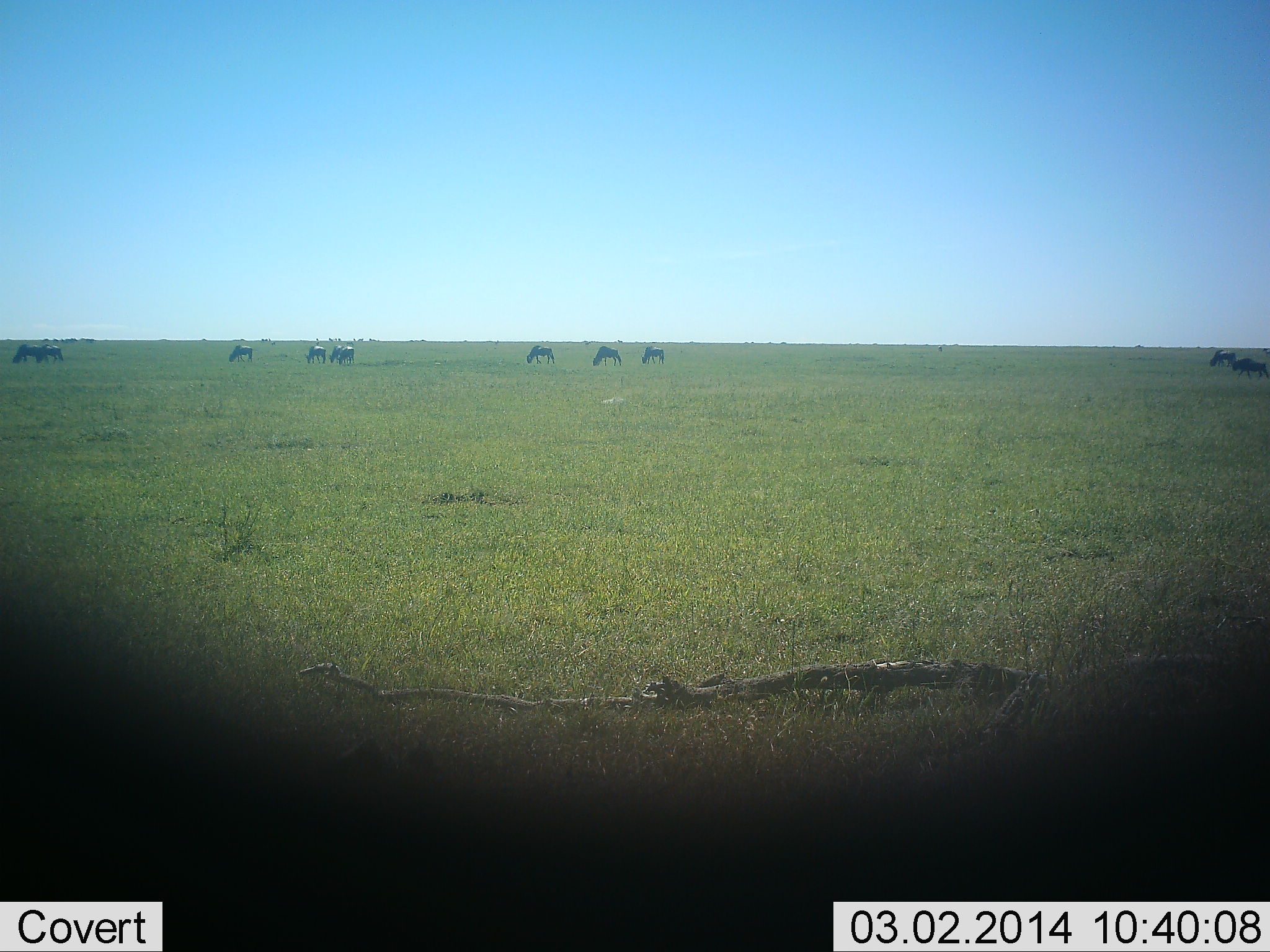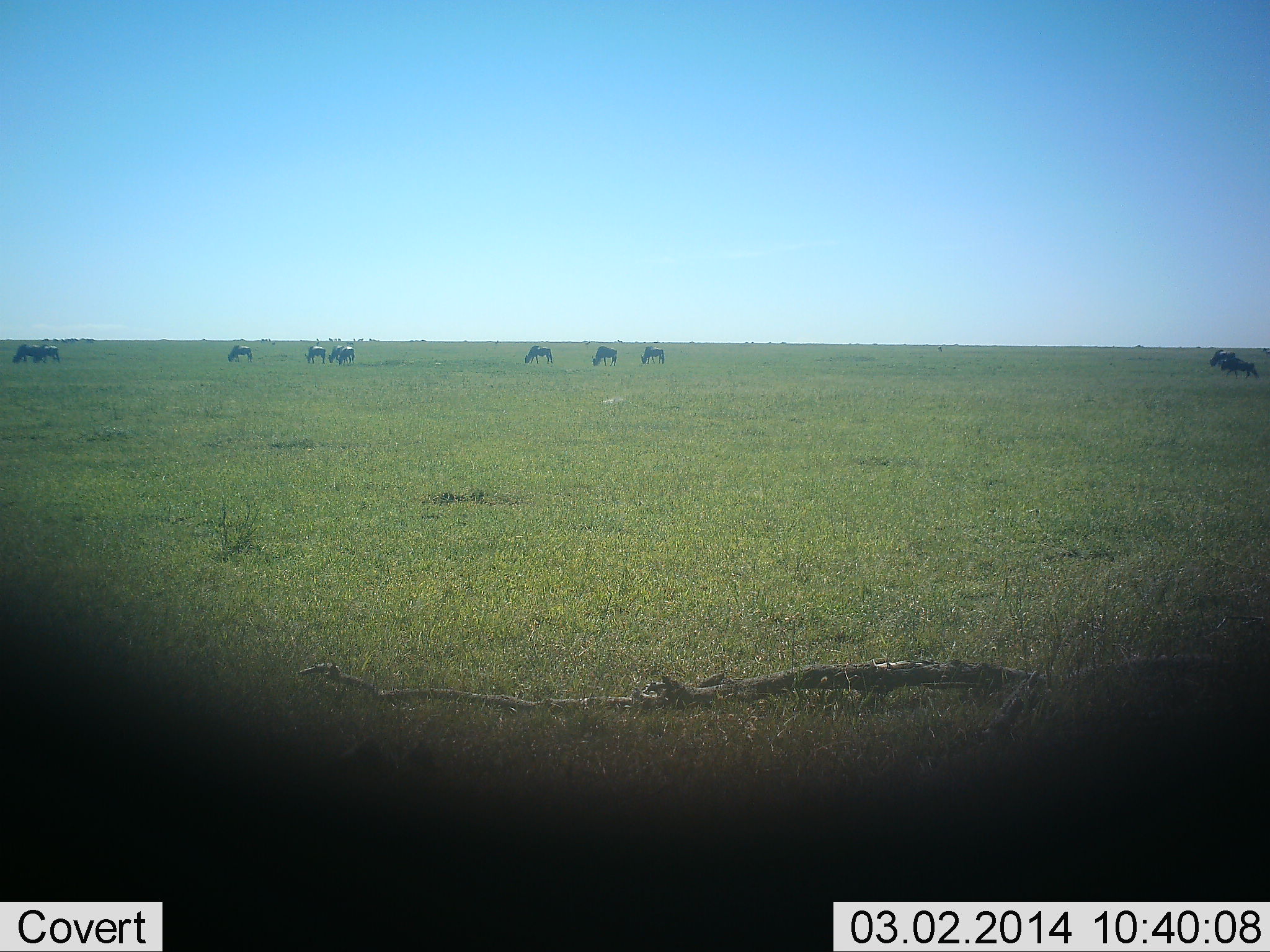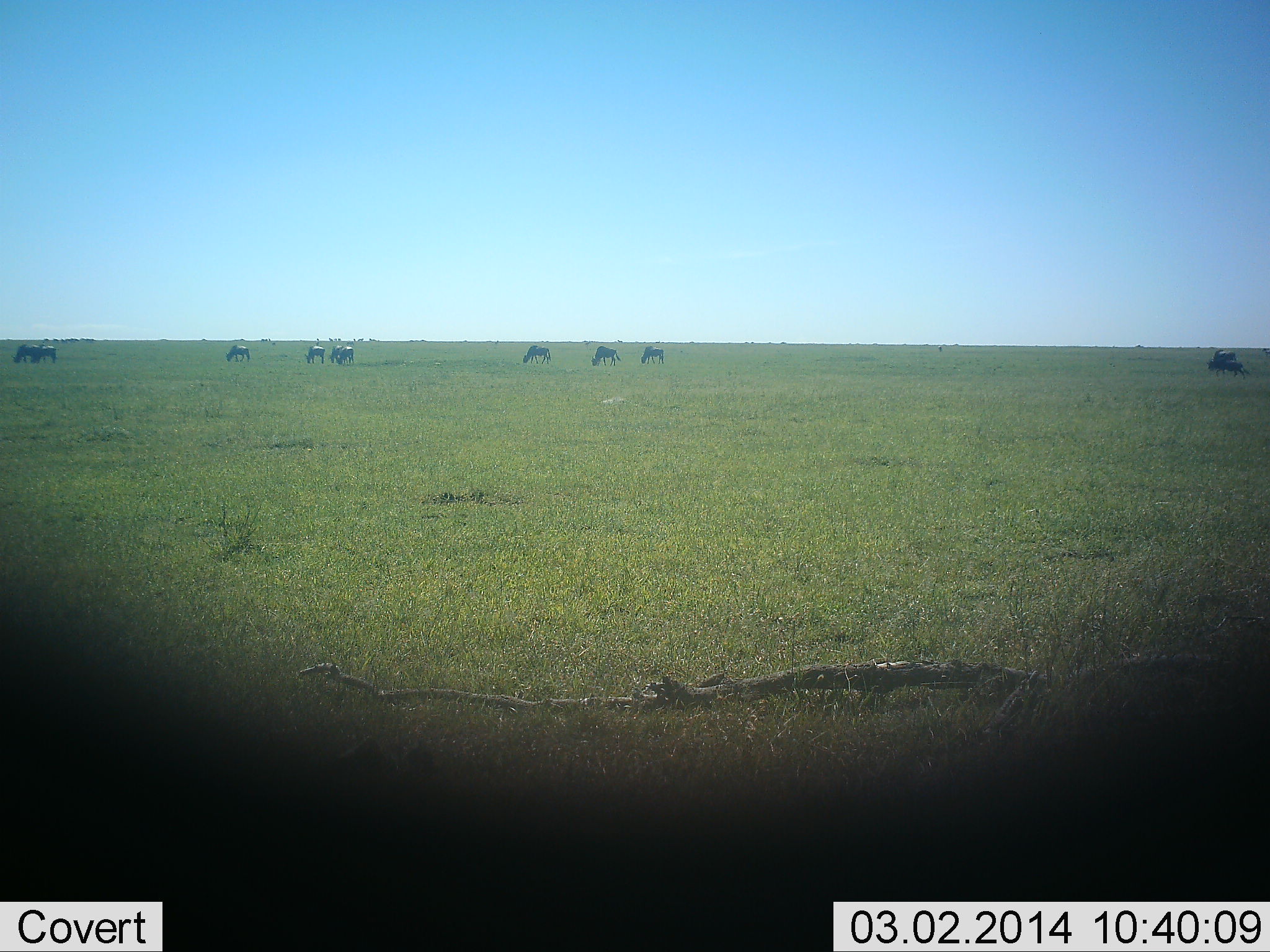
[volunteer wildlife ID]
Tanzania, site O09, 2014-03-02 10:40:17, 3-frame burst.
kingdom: Animalia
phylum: Chordata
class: Mammalia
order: Artiodactyla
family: Bovidae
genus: Connochaetes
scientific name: Connochaetes taurinus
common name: blue wildebeest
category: wildebeest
Wildebeest (blue wildebeest) (Connochaetes taurinus), count 10. Behavior (volunteer vote fractions): standing 36%, resting 9%, moving 36%, interacting 0%. Young present (vote fraction): 0%. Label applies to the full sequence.